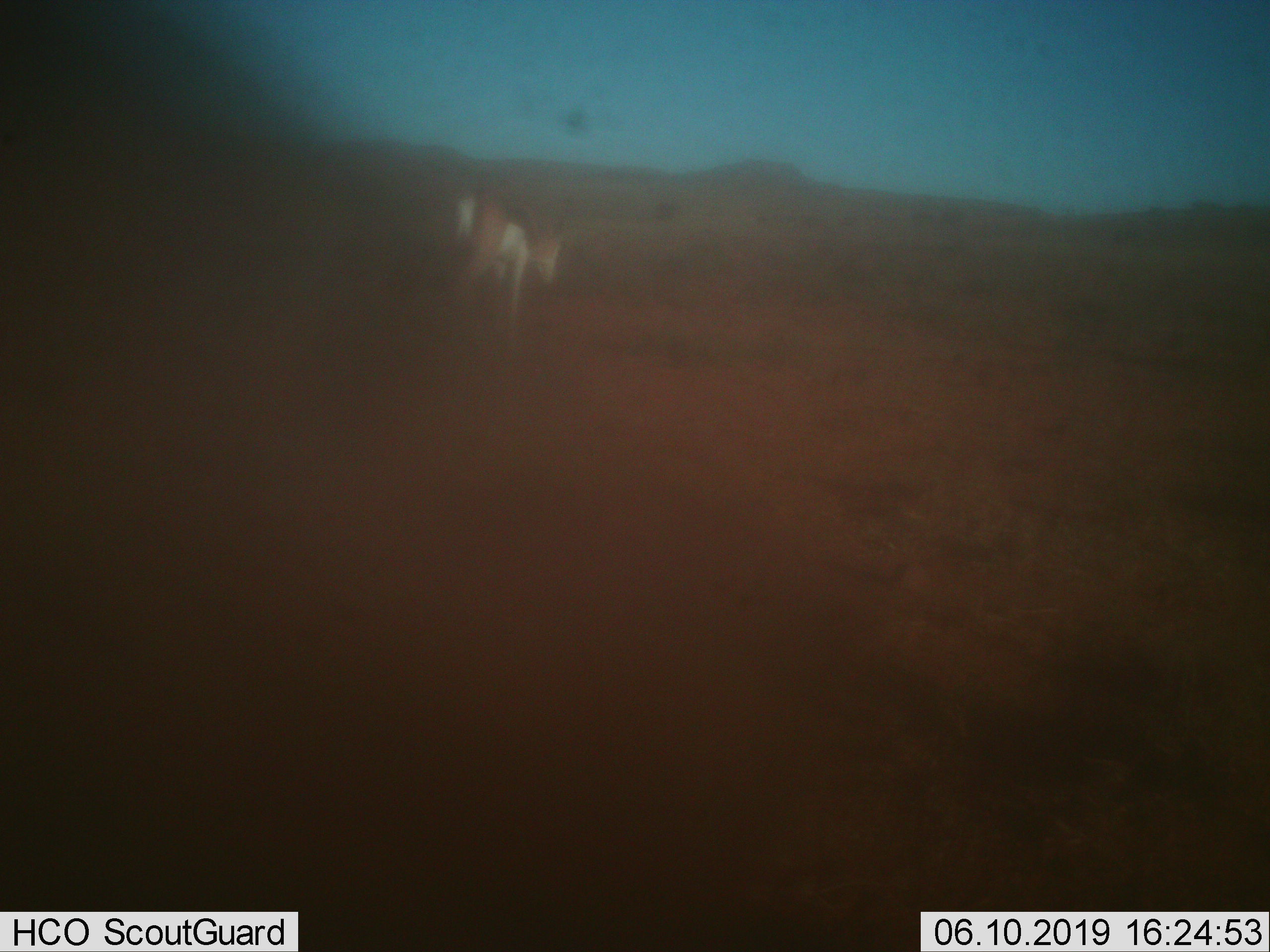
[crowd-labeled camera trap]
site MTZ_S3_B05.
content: unidentified animal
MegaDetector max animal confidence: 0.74